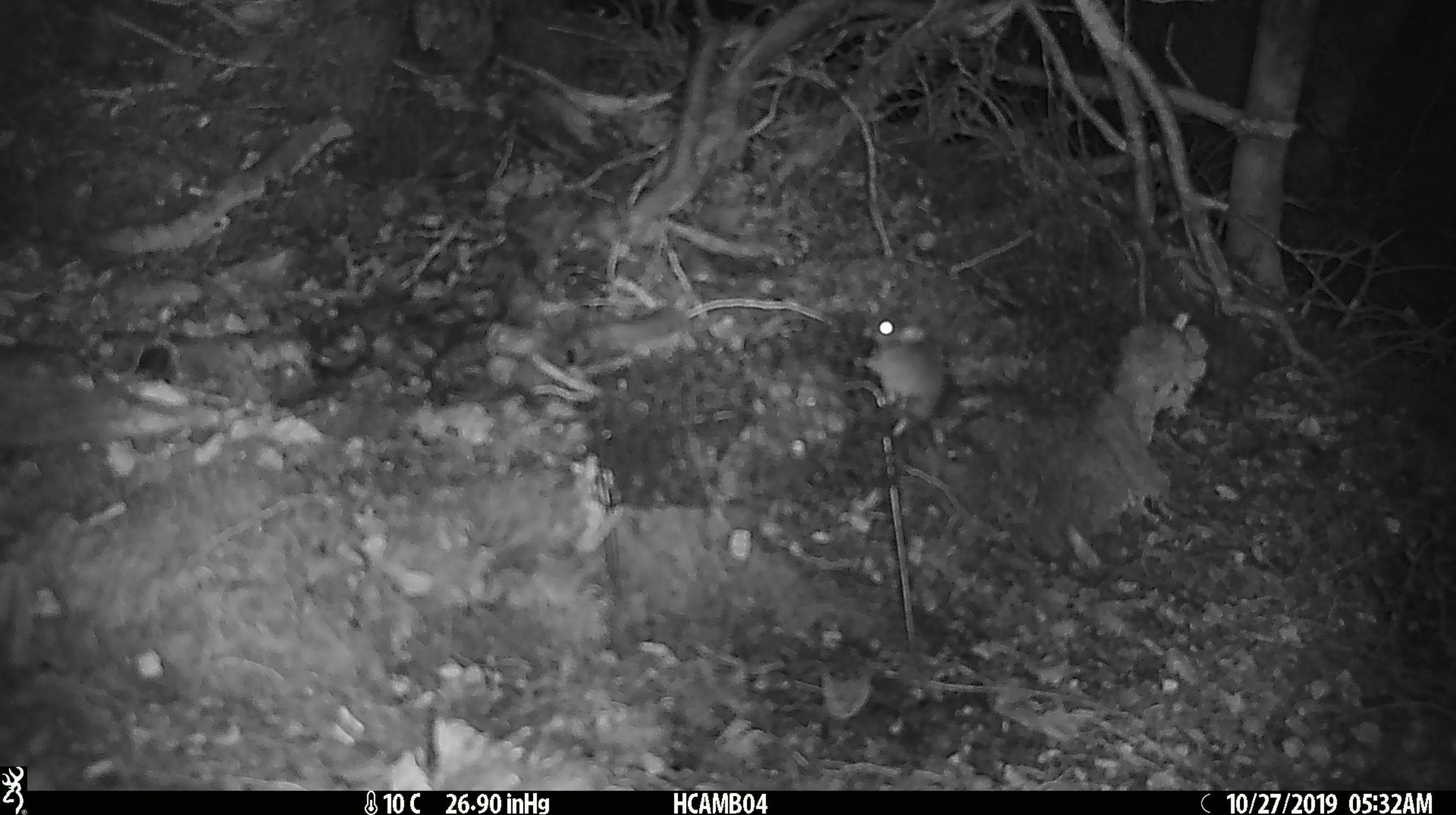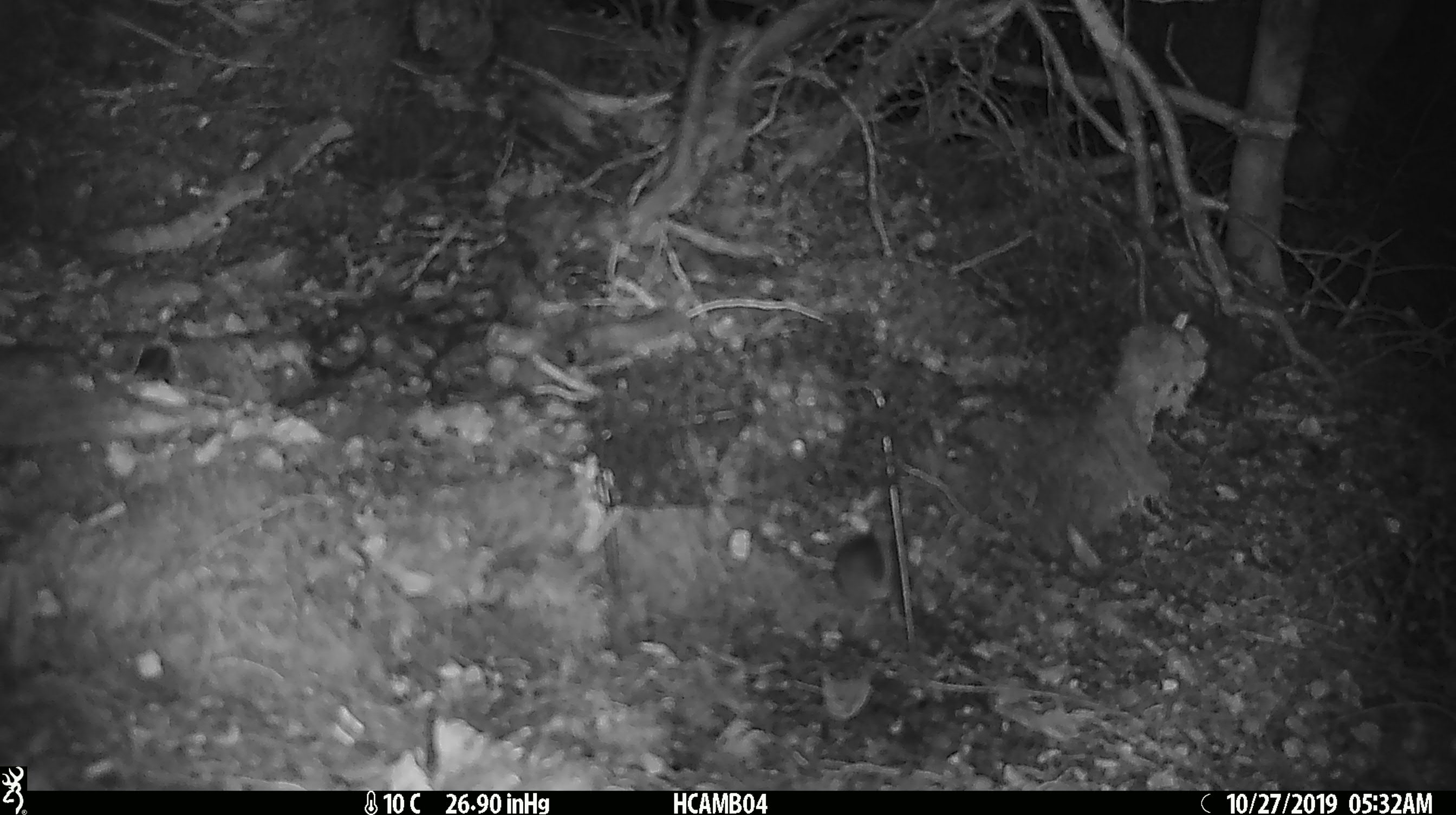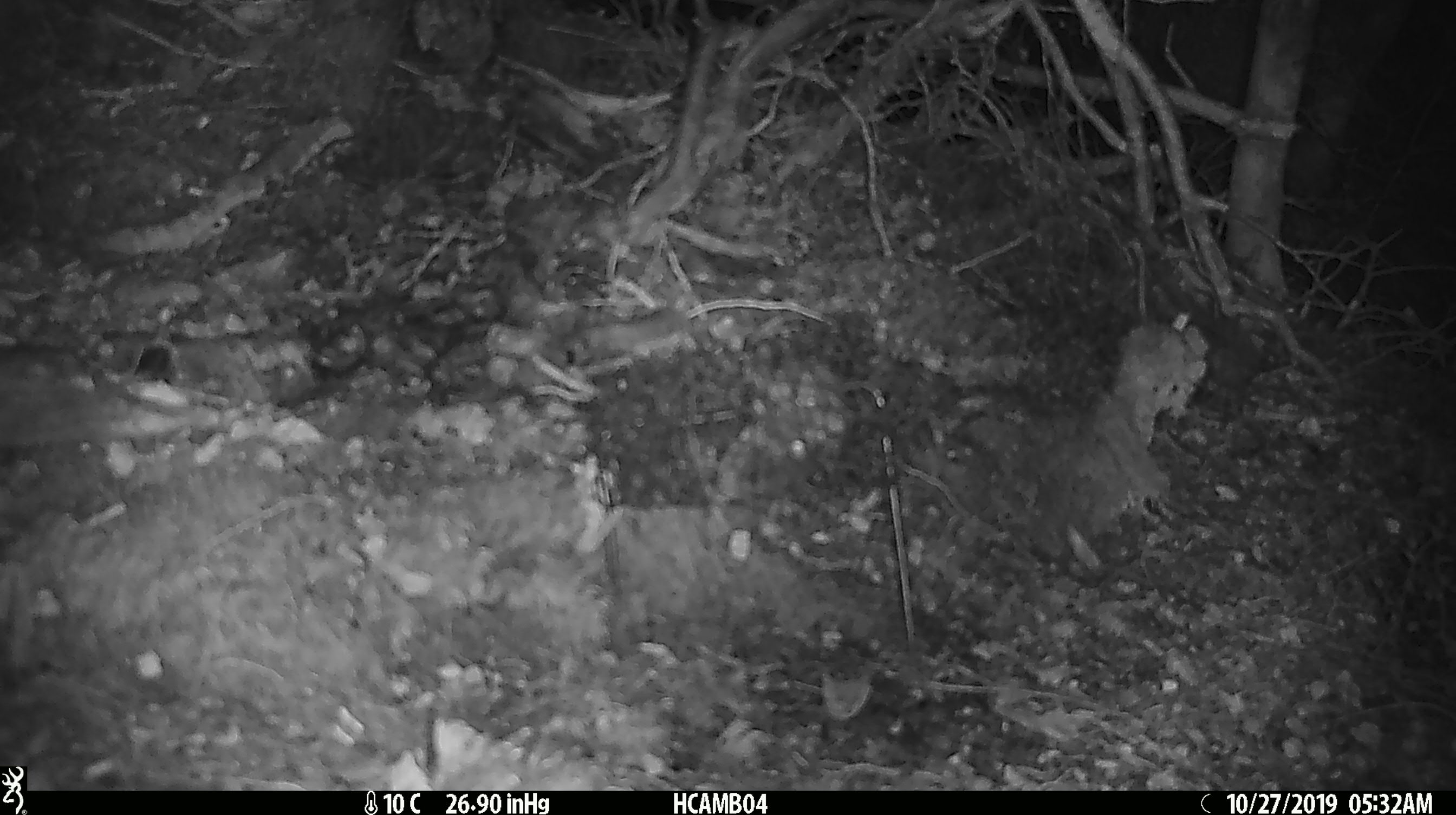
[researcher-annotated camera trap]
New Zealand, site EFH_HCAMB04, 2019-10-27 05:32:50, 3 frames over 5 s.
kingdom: Animalia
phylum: Chordata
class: Mammalia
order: Rodentia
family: Muridae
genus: Mus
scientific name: Mus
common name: mouse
Mouse (Mus).